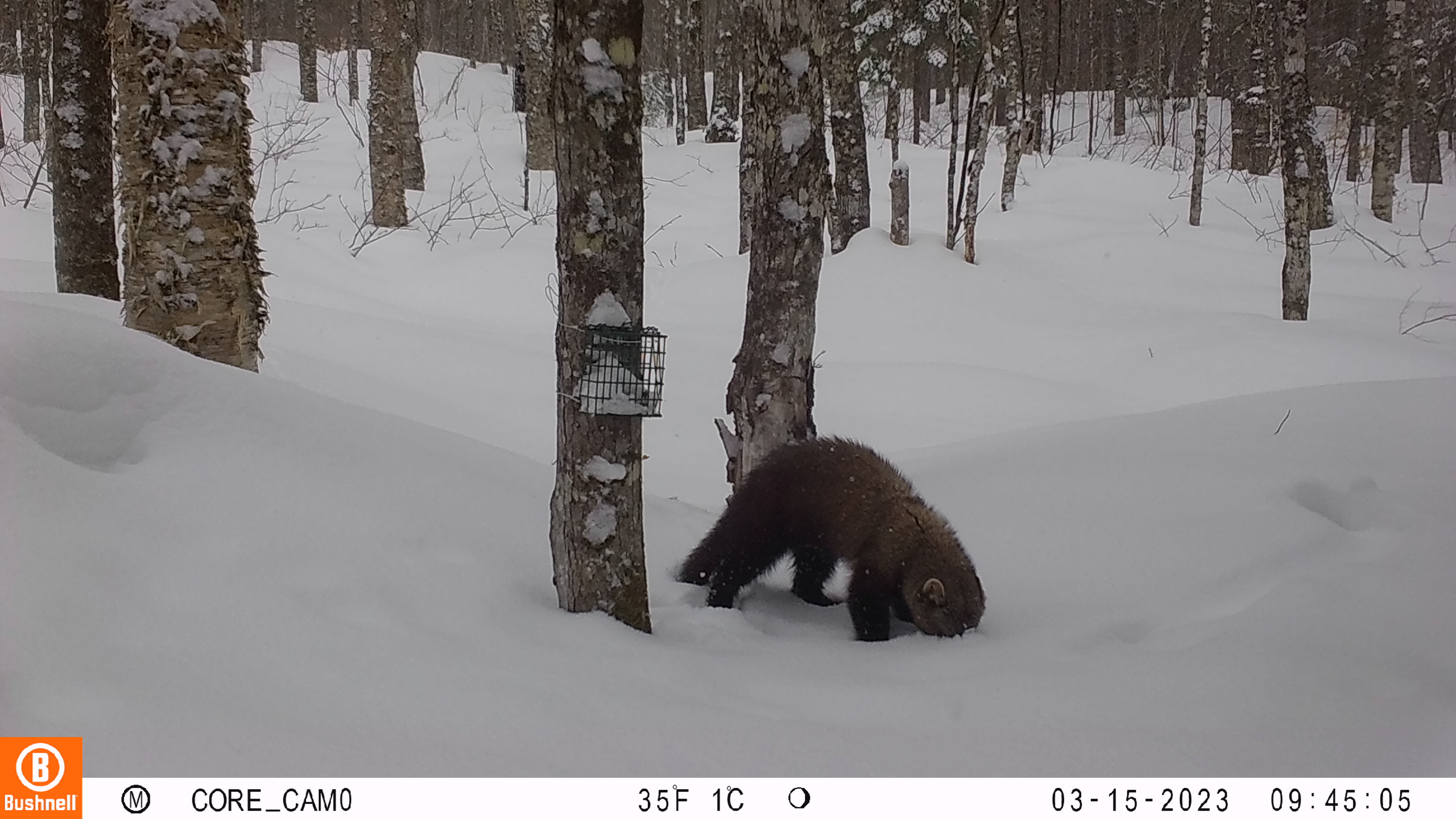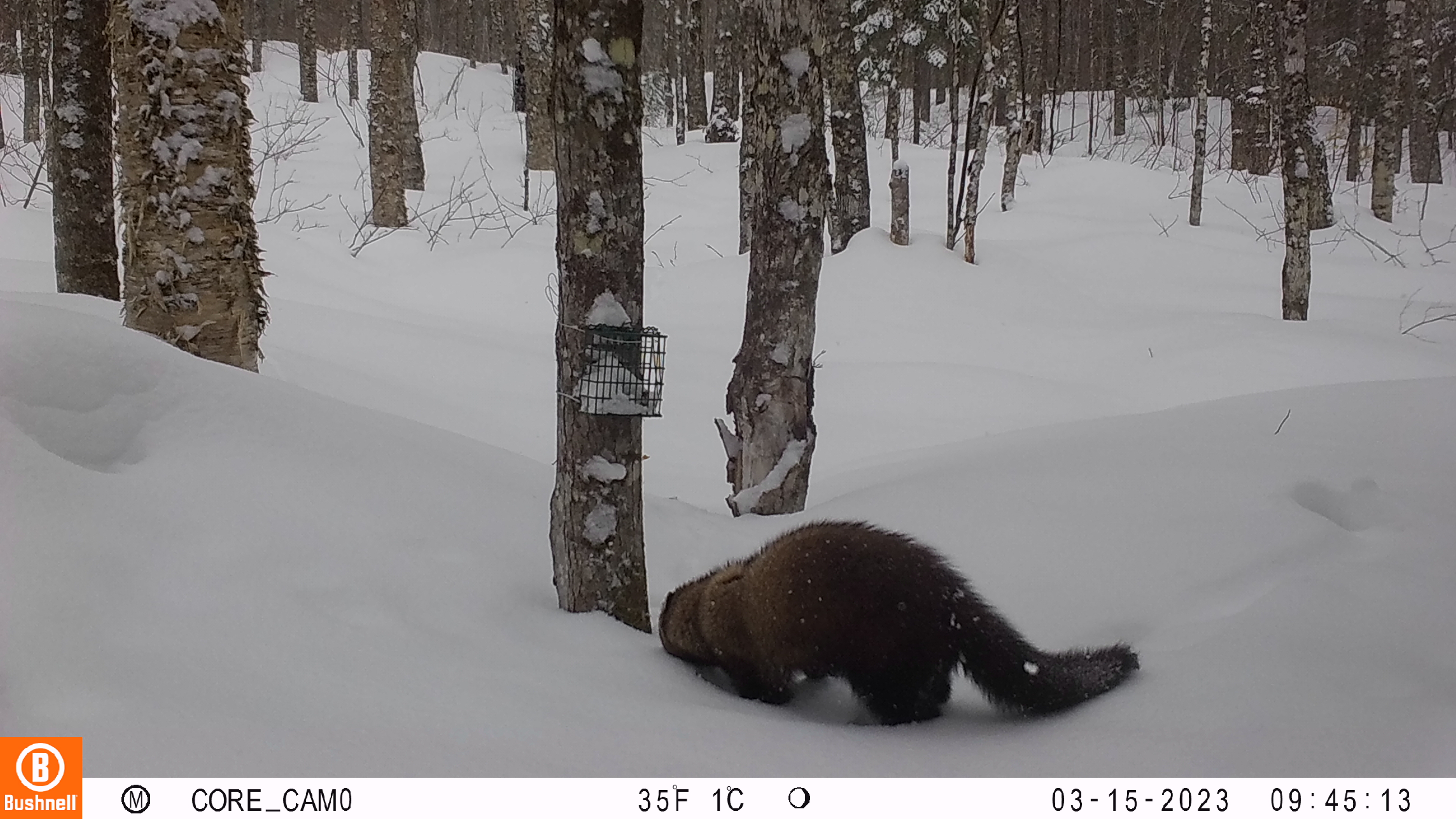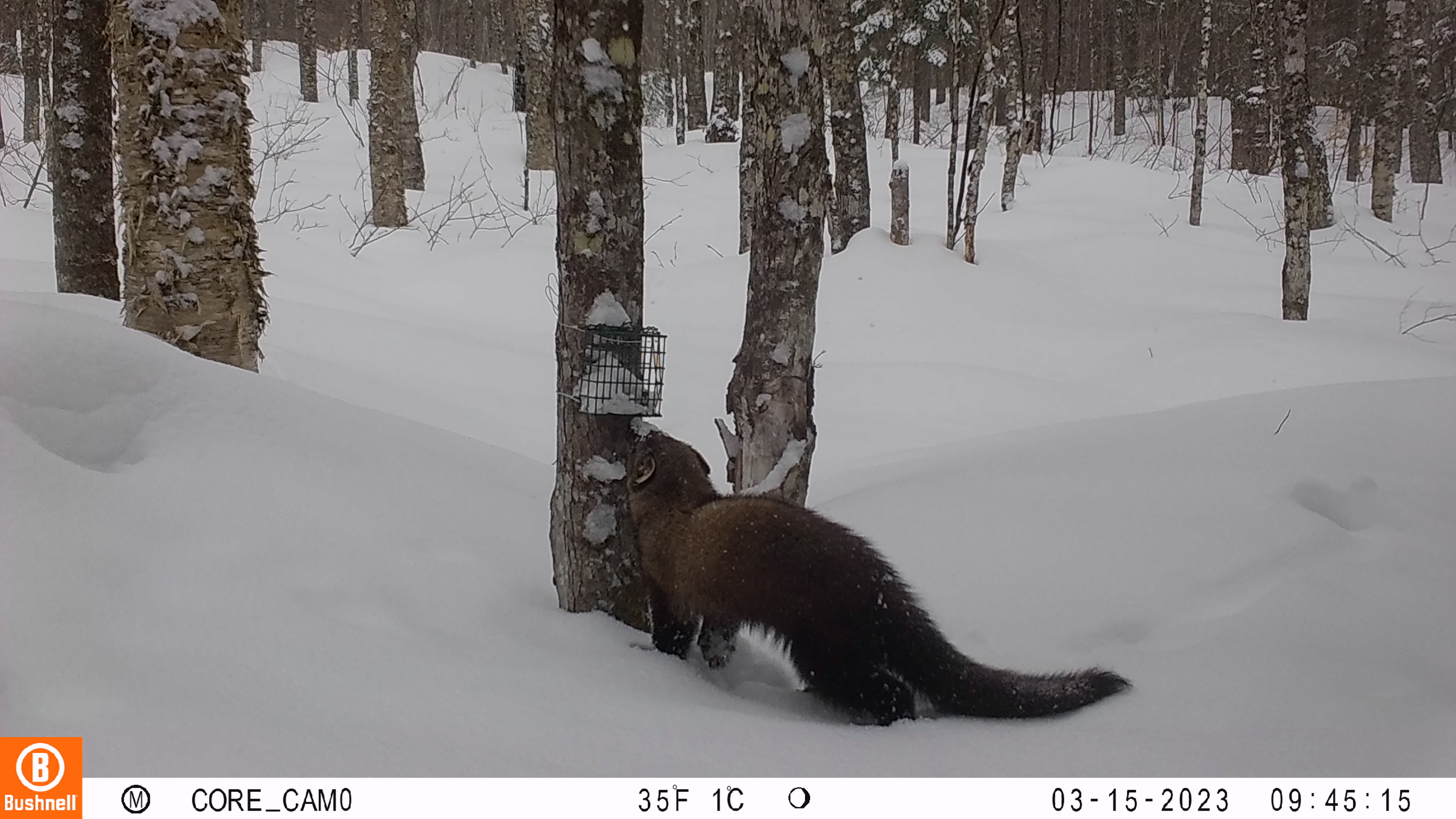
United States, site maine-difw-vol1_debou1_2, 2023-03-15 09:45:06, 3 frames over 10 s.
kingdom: Animalia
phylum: Chordata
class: Mammalia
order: Carnivora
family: Mustelidae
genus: Pekania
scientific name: Pekania pennanti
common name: fisher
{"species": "fisher (Pekania pennanti)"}